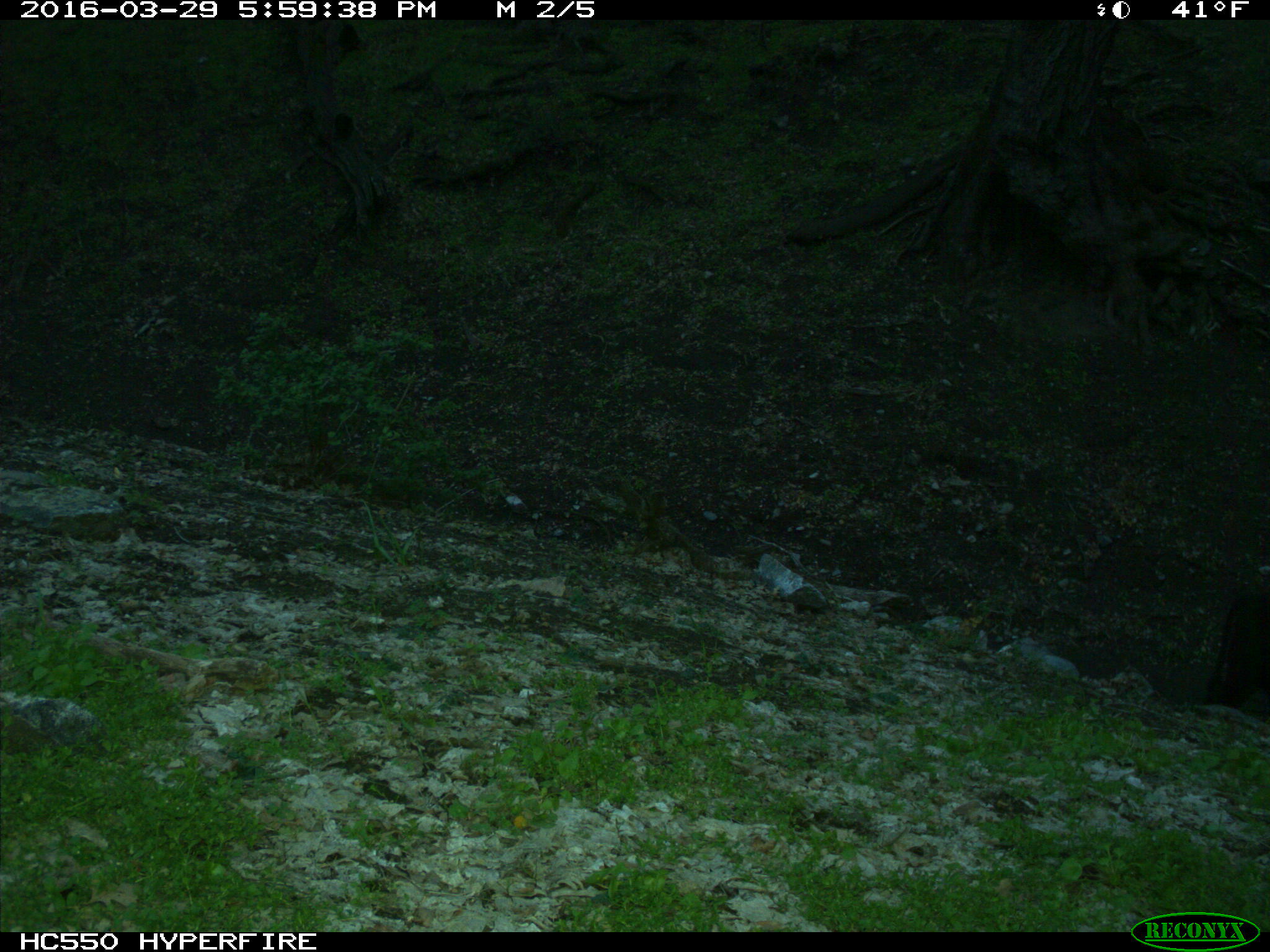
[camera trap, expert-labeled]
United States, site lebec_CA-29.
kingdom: Animalia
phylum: Chordata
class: Mammalia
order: Artiodactyla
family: Bovidae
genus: Bos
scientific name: Bos taurus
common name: domestic cow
Bos taurus (domestic cow).